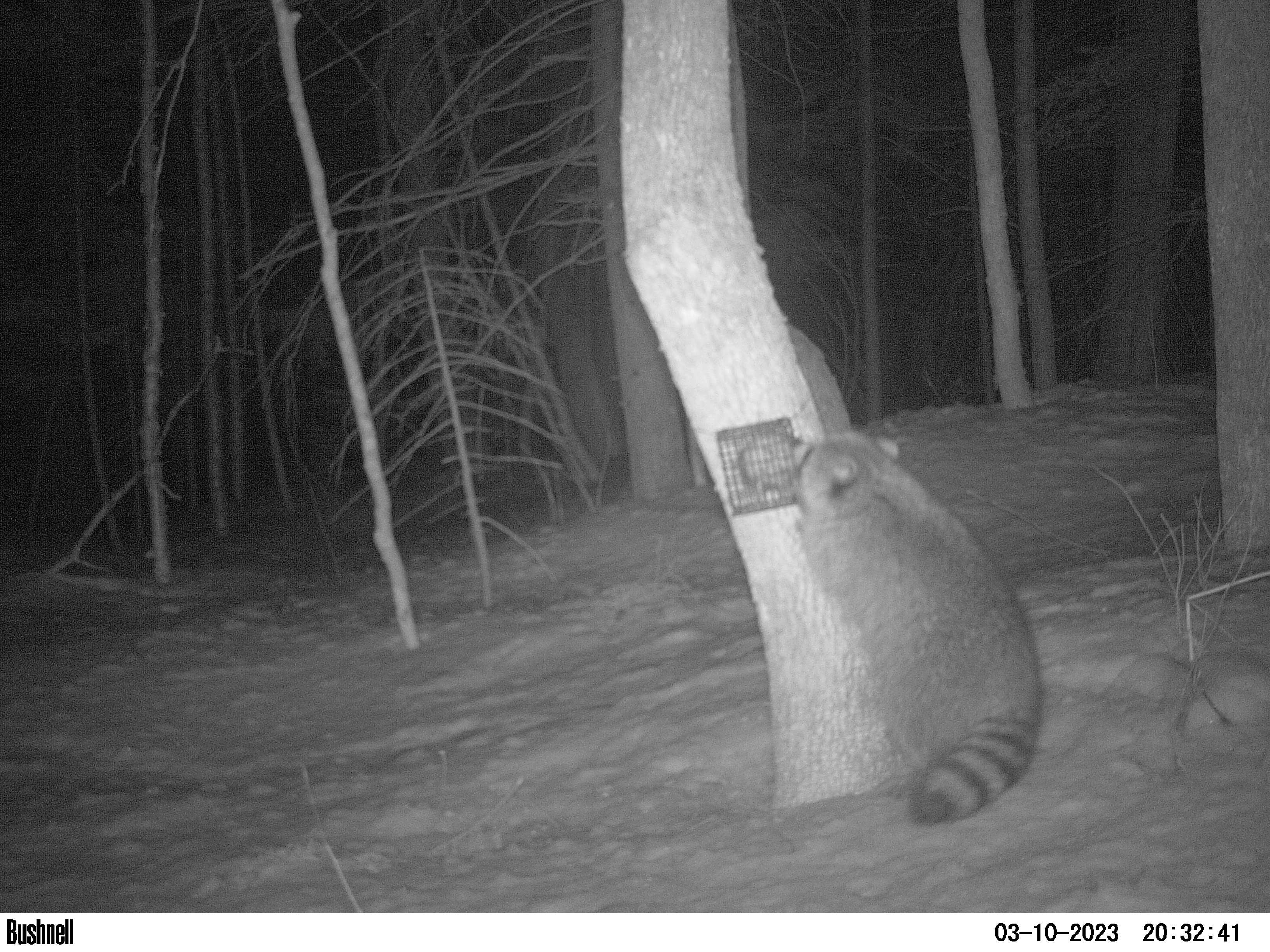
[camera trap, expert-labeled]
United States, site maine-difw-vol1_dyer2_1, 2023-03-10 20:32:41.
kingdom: Animalia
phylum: Chordata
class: Mammalia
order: Carnivora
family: Procyonidae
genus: Procyon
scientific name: Procyon lotor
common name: raccoon